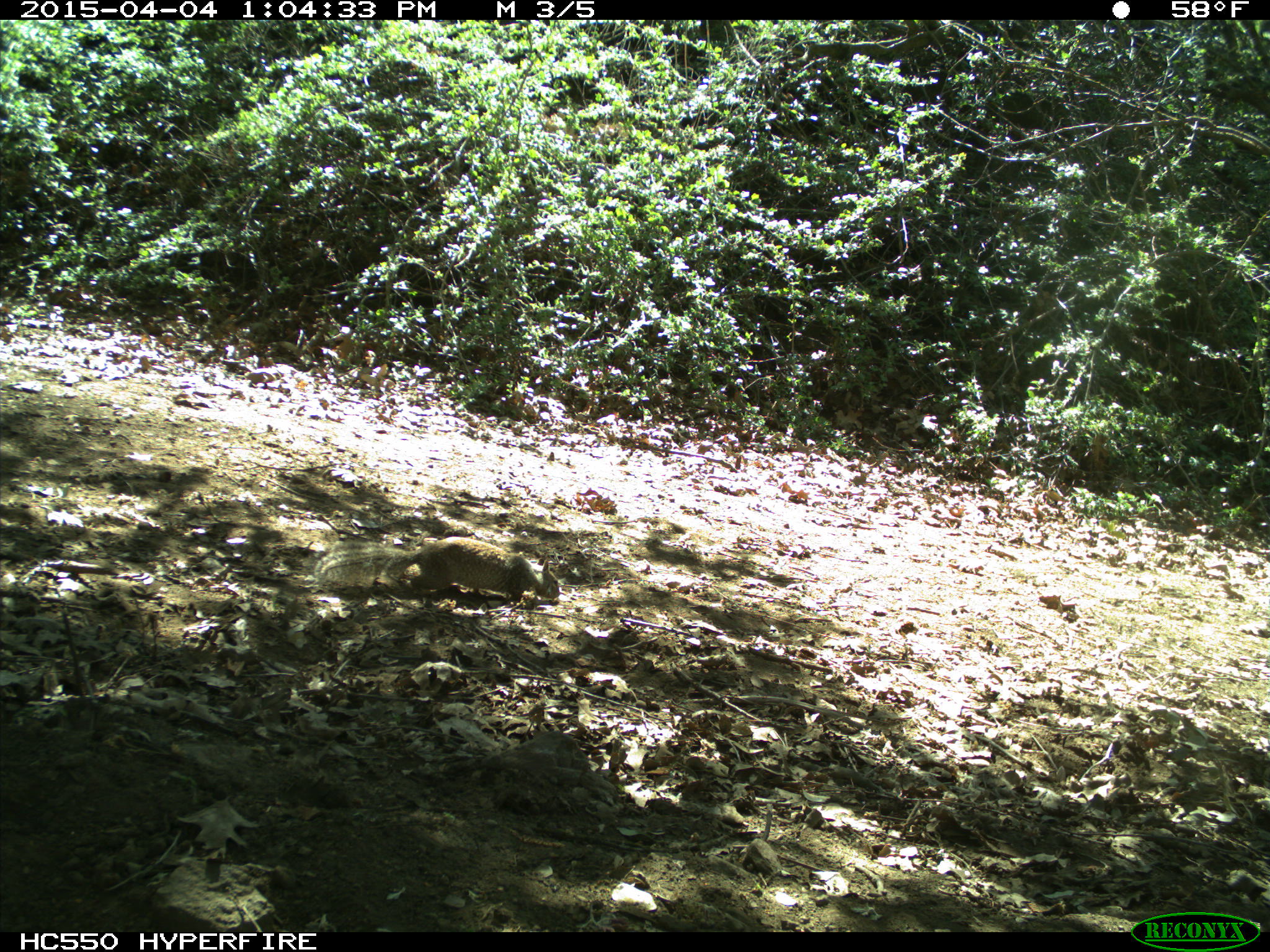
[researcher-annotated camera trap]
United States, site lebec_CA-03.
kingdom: Animalia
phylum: Chordata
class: Mammalia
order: Rodentia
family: Sciuridae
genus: Otospermophilus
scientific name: Otospermophilus beecheyi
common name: california ground squirrel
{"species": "Otospermophilus beecheyi (california ground squirrel)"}